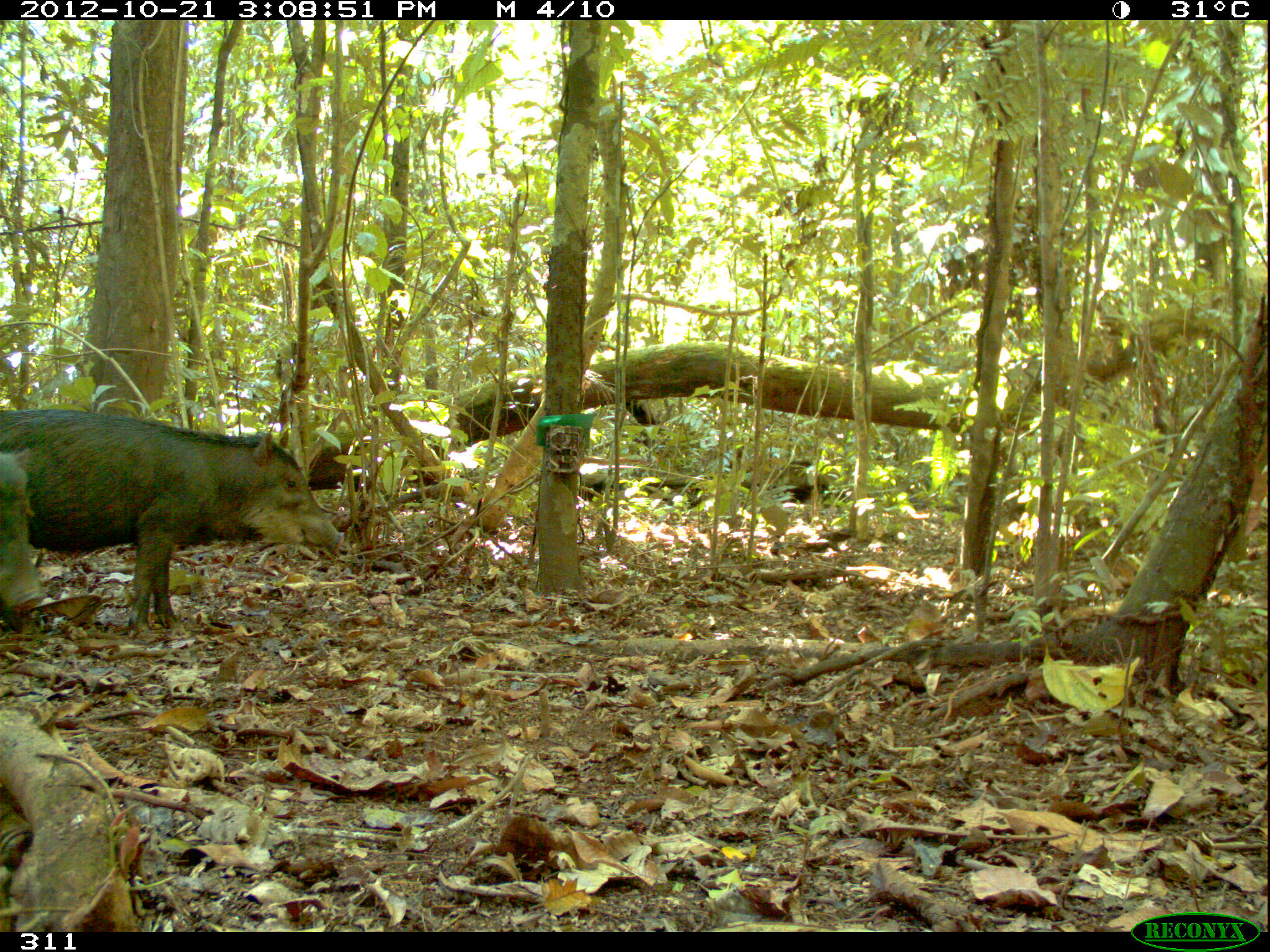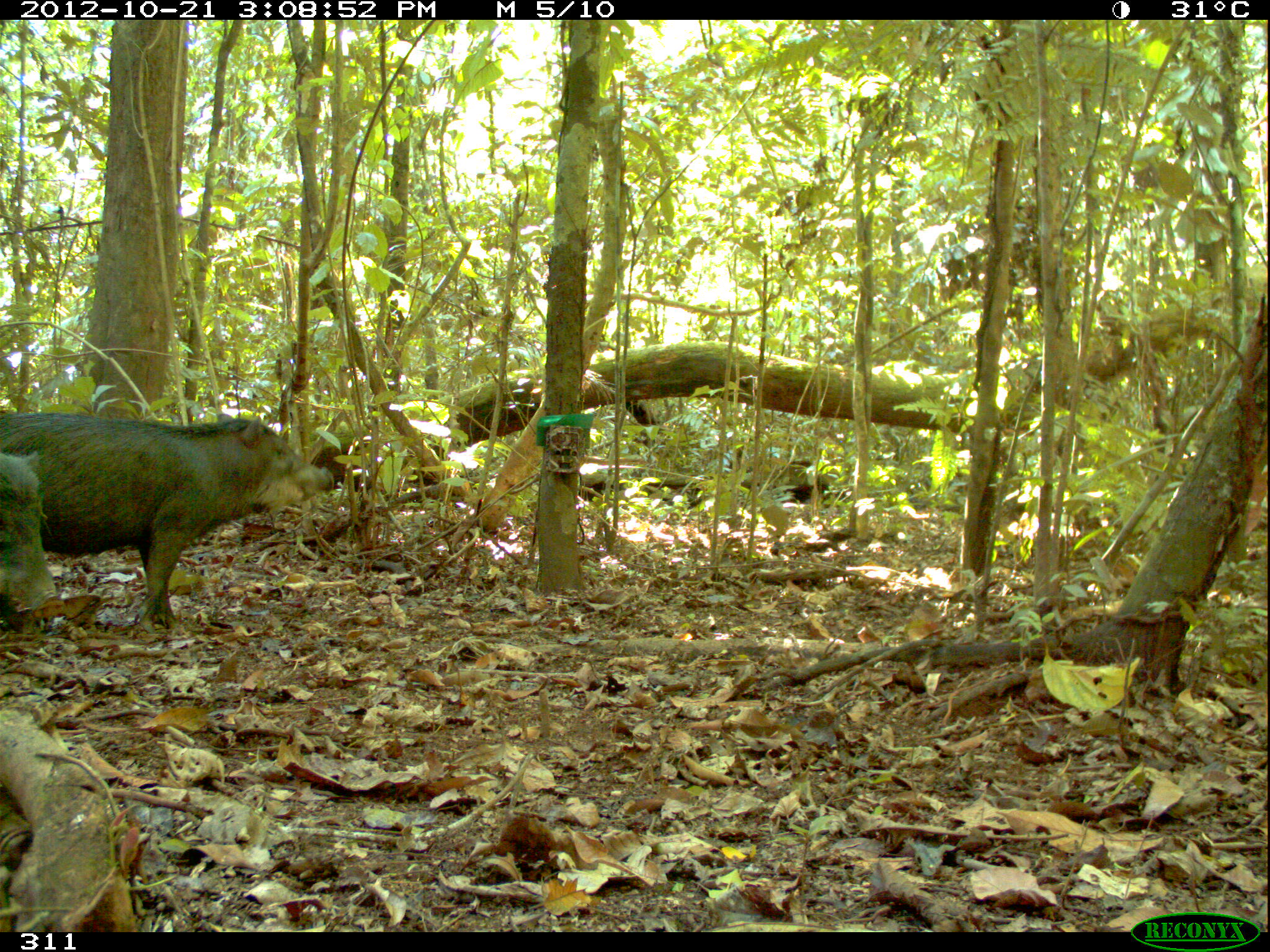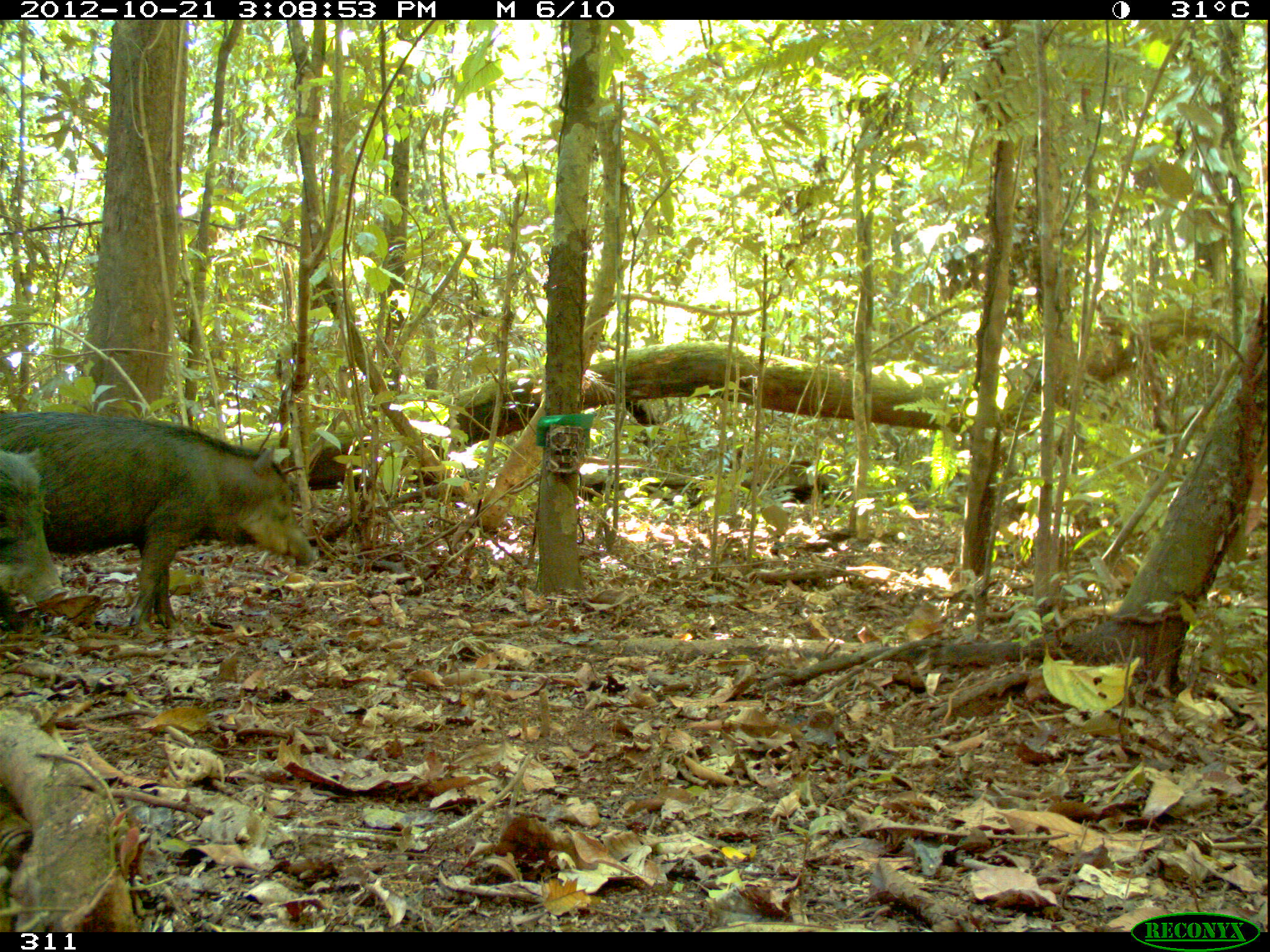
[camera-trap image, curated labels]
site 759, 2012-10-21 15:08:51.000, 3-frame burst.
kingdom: Animalia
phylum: Chordata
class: Mammalia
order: Artiodactyla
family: Tayassuidae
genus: Tayassu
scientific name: Tayassu pecari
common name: white-lipped peccary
Tayassu pecari (white-lipped peccary).